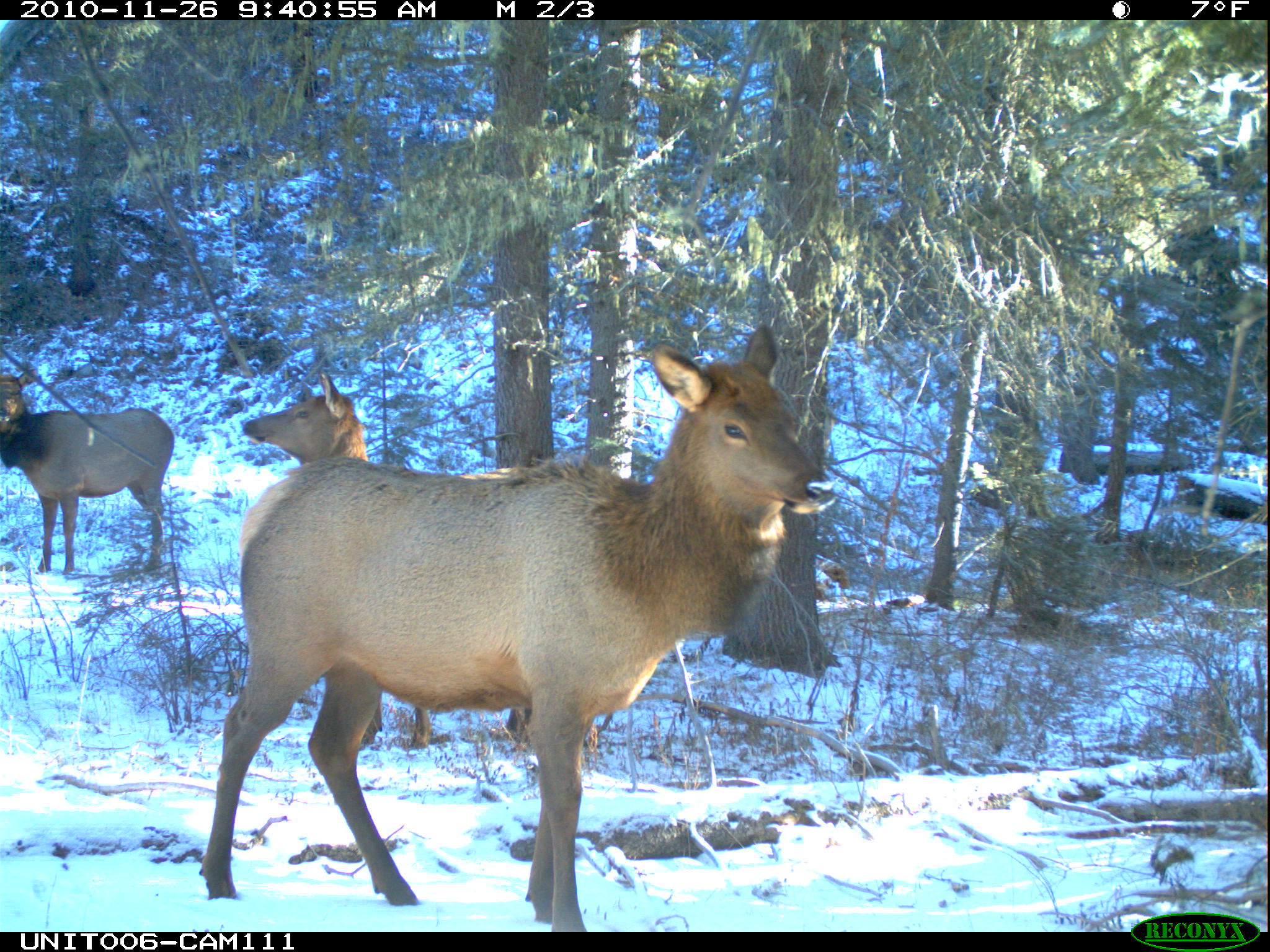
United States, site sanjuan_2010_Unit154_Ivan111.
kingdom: Animalia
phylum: Chordata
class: Mammalia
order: Artiodactyla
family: Cervidae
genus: Cervus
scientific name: Cervus elaphus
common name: red deer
Cervus elaphus (red deer).